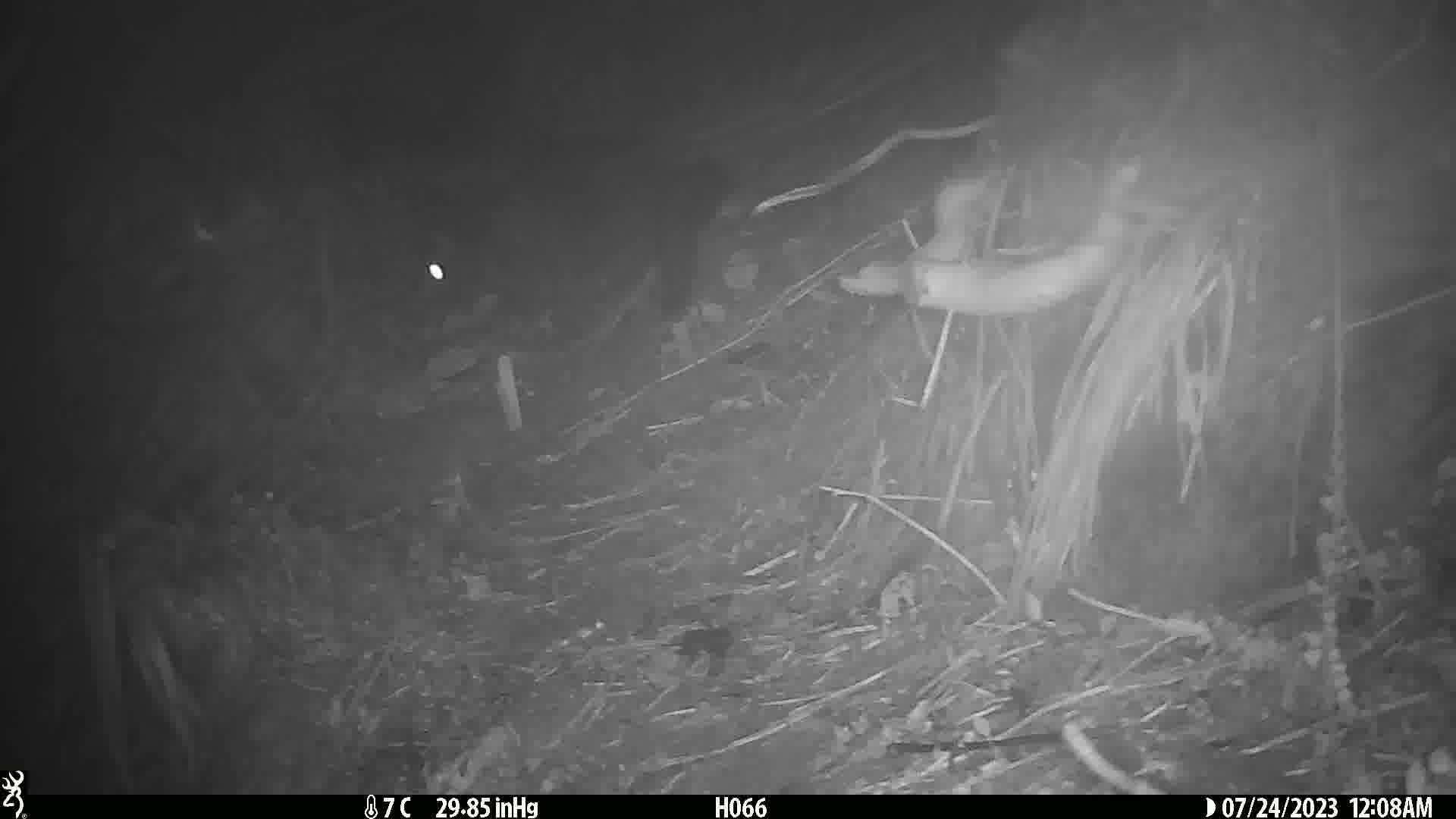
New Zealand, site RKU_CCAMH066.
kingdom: Animalia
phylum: Chordata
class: Mammalia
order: Diprotodontia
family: Phalangeridae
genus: Trichosurus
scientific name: Trichosurus vulpecula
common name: common brushtail possum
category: possum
Possum (common brushtail possum) (Trichosurus vulpecula).